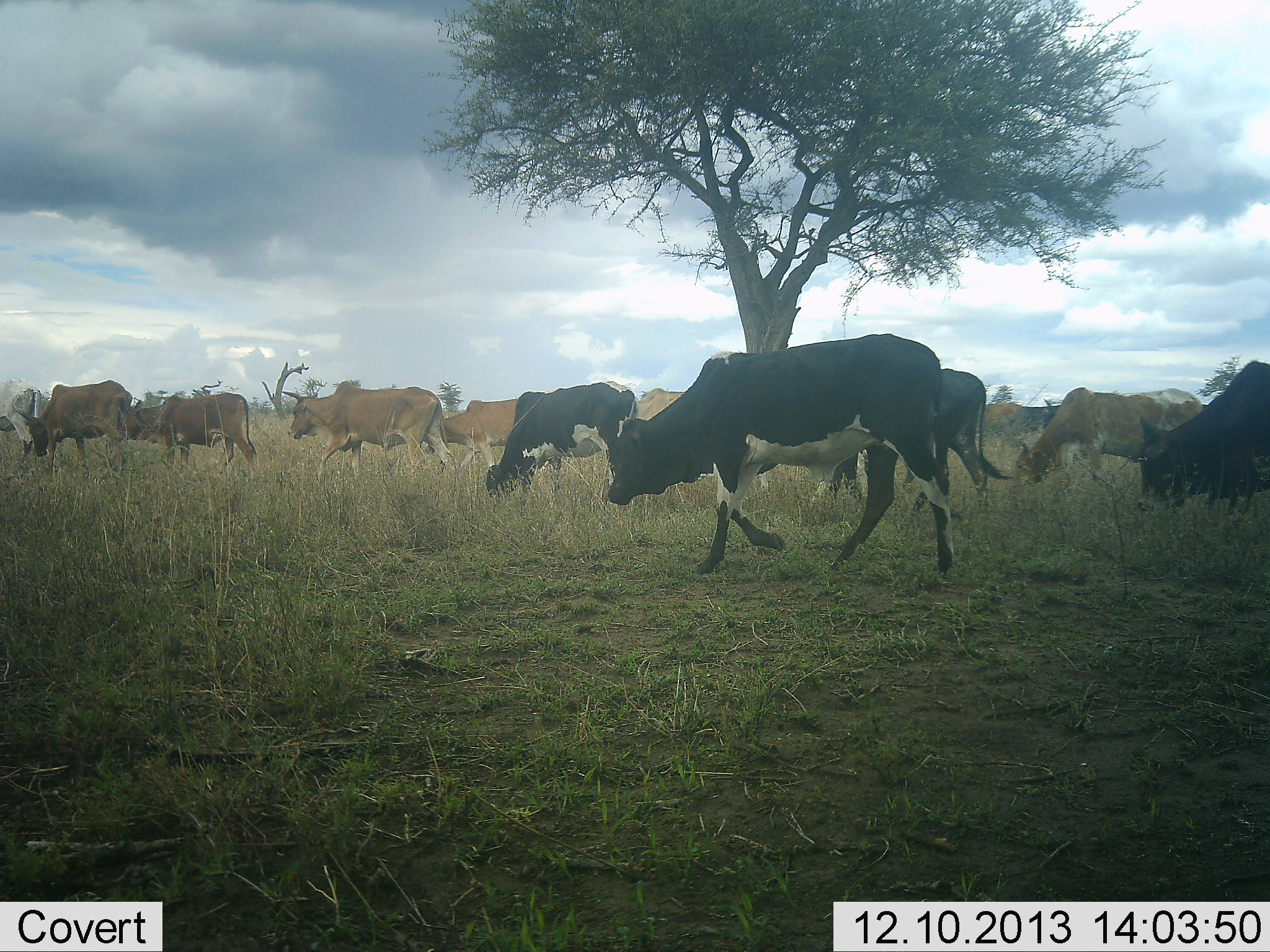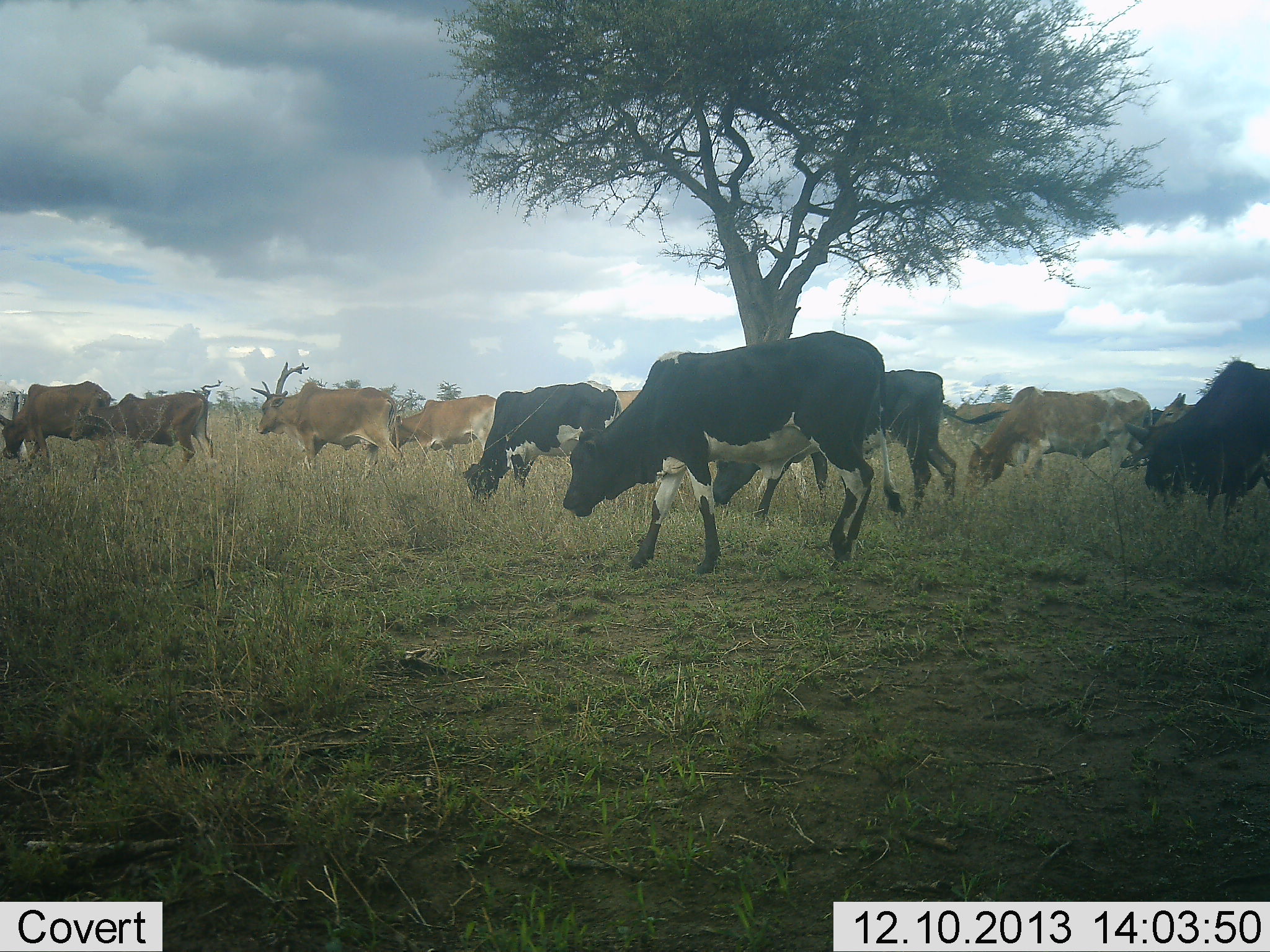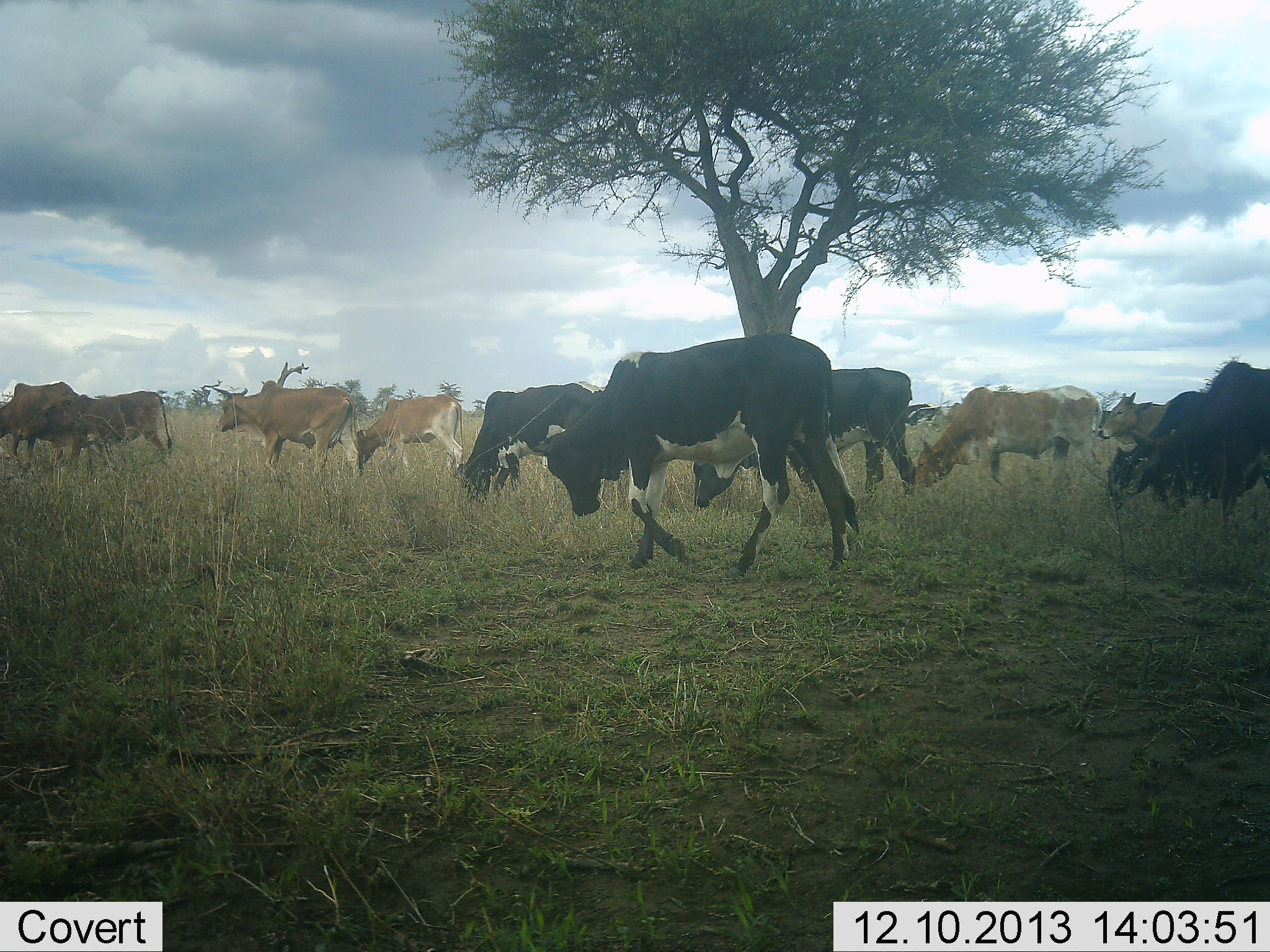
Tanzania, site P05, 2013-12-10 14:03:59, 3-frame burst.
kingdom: Animalia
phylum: Chordata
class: Mammalia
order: Artiodactyla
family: Bovidae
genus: Bos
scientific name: Bos taurus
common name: cattle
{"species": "cattle (Bos taurus)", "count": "11-50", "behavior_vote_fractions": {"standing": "20%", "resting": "0%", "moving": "90%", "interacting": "0%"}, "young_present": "0%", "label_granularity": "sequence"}